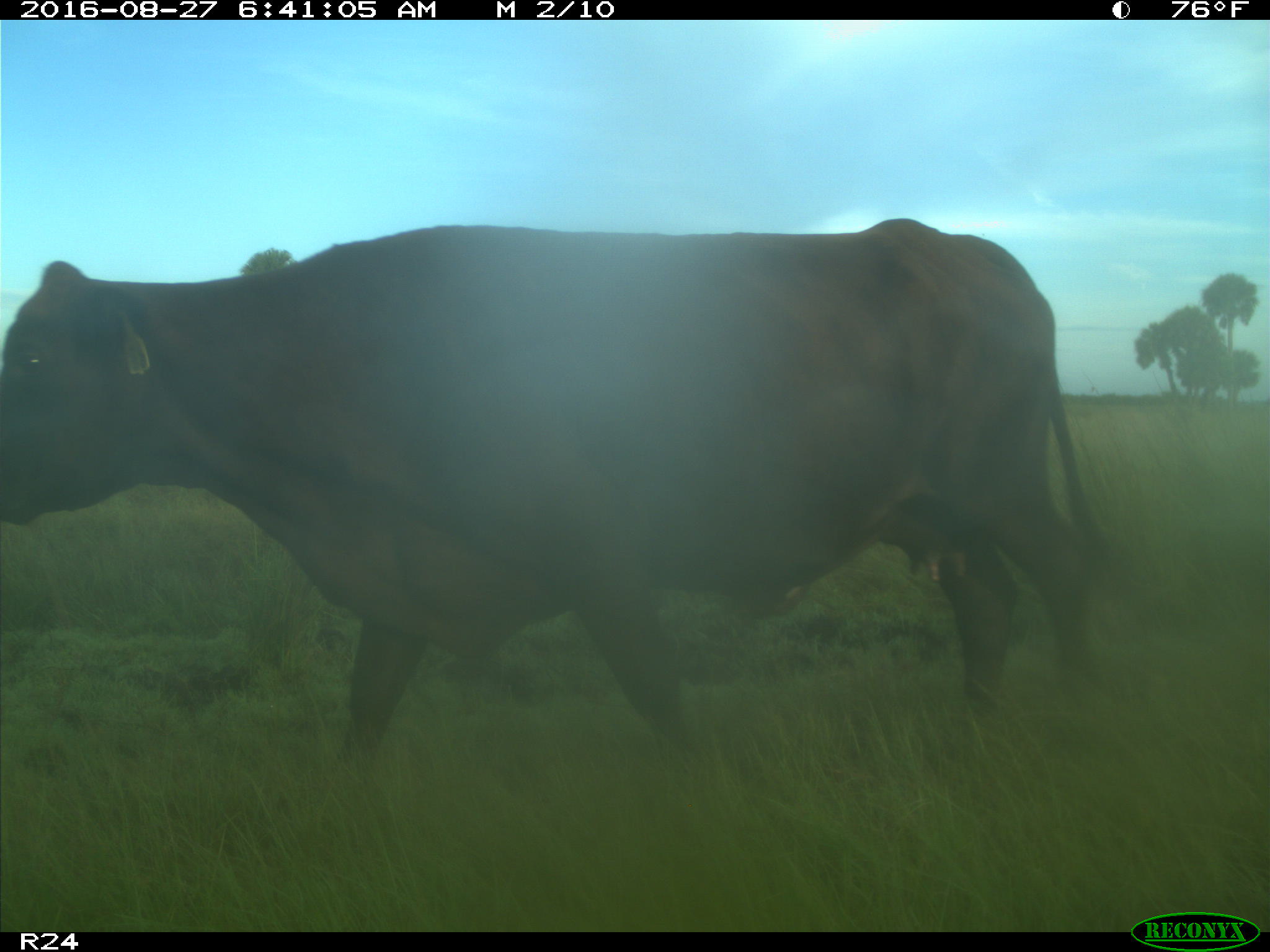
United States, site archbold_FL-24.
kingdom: Animalia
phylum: Chordata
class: Mammalia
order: Artiodactyla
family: Bovidae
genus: Bos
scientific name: Bos taurus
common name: domestic cow